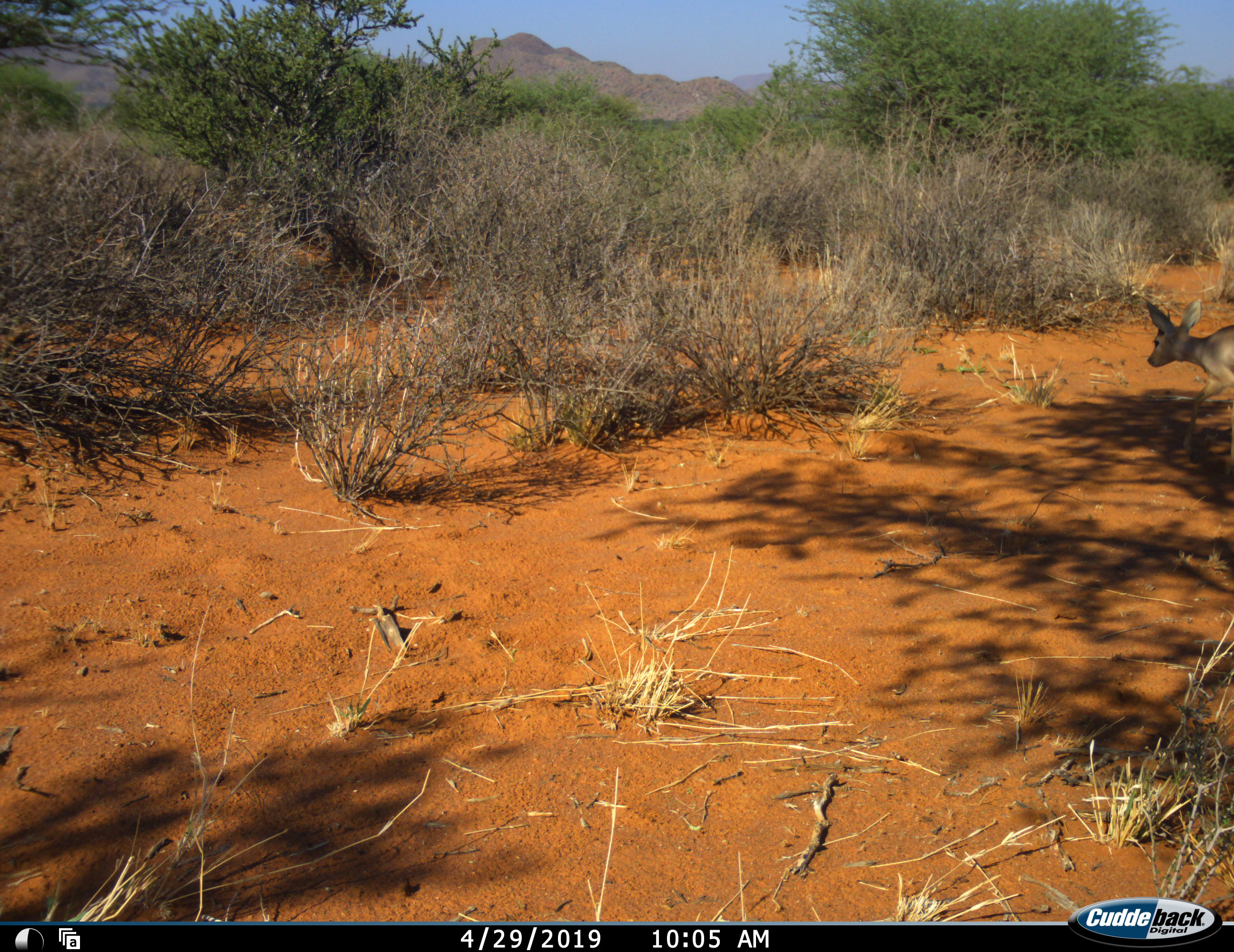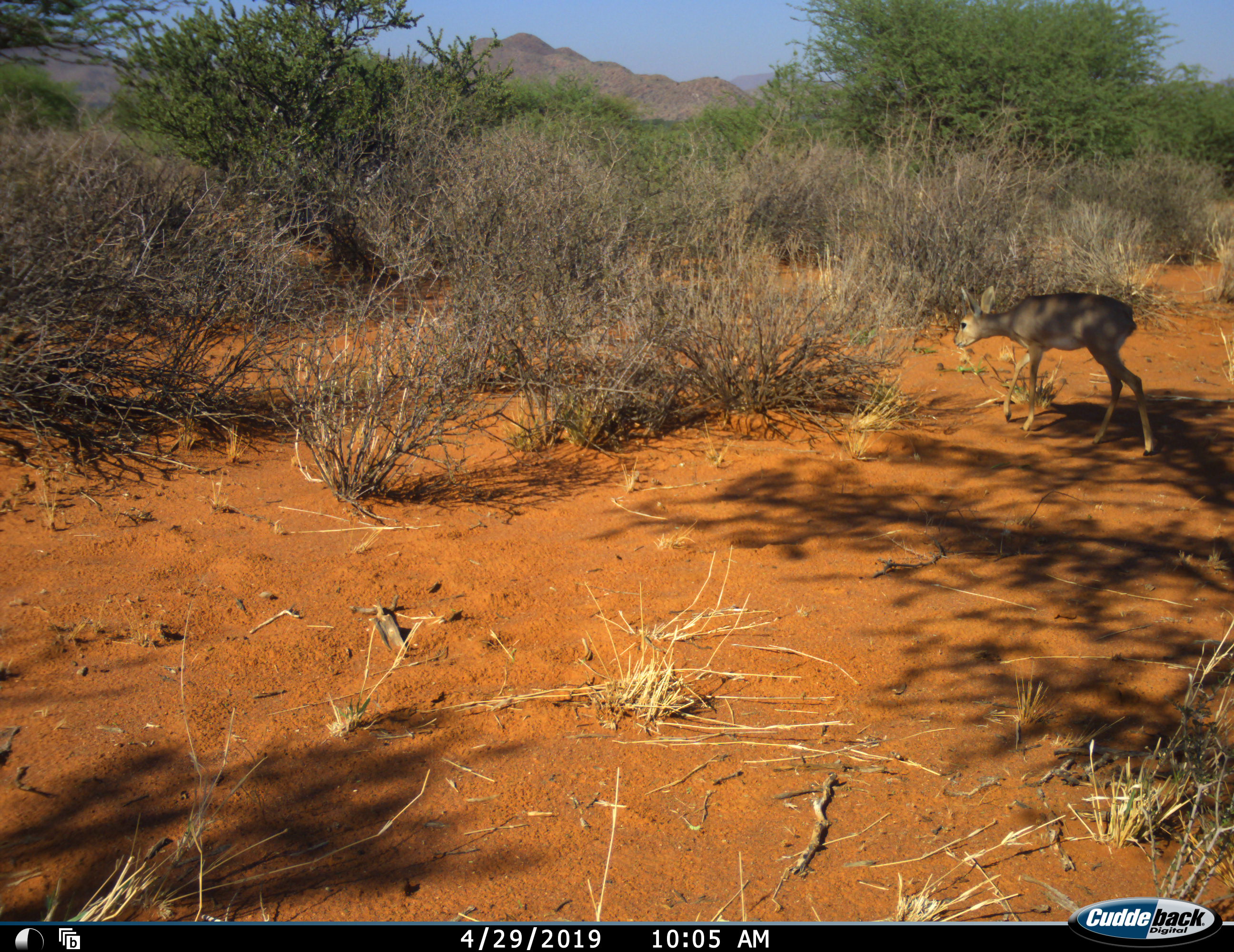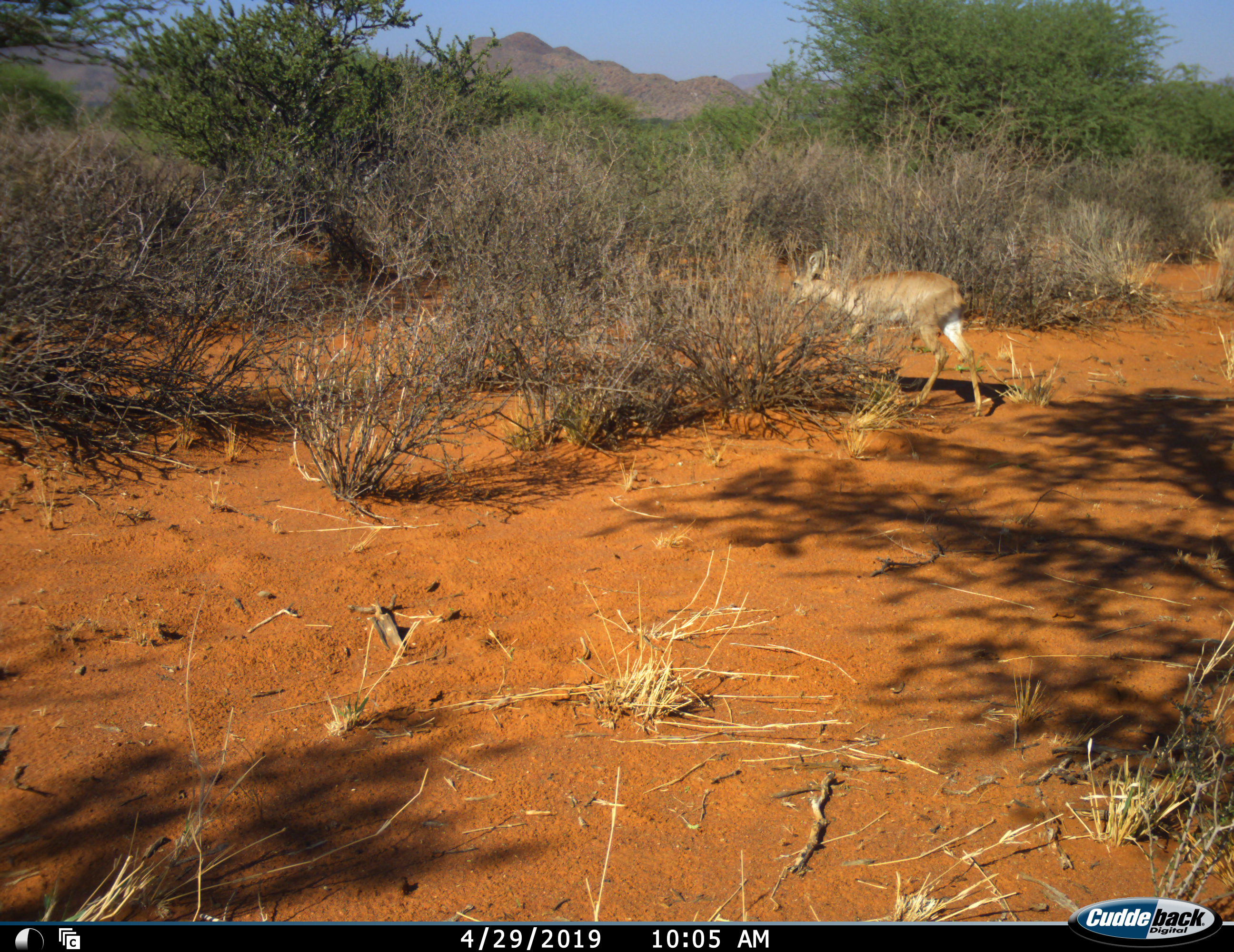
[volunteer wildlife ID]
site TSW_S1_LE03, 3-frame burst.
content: unidentified animal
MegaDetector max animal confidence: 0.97